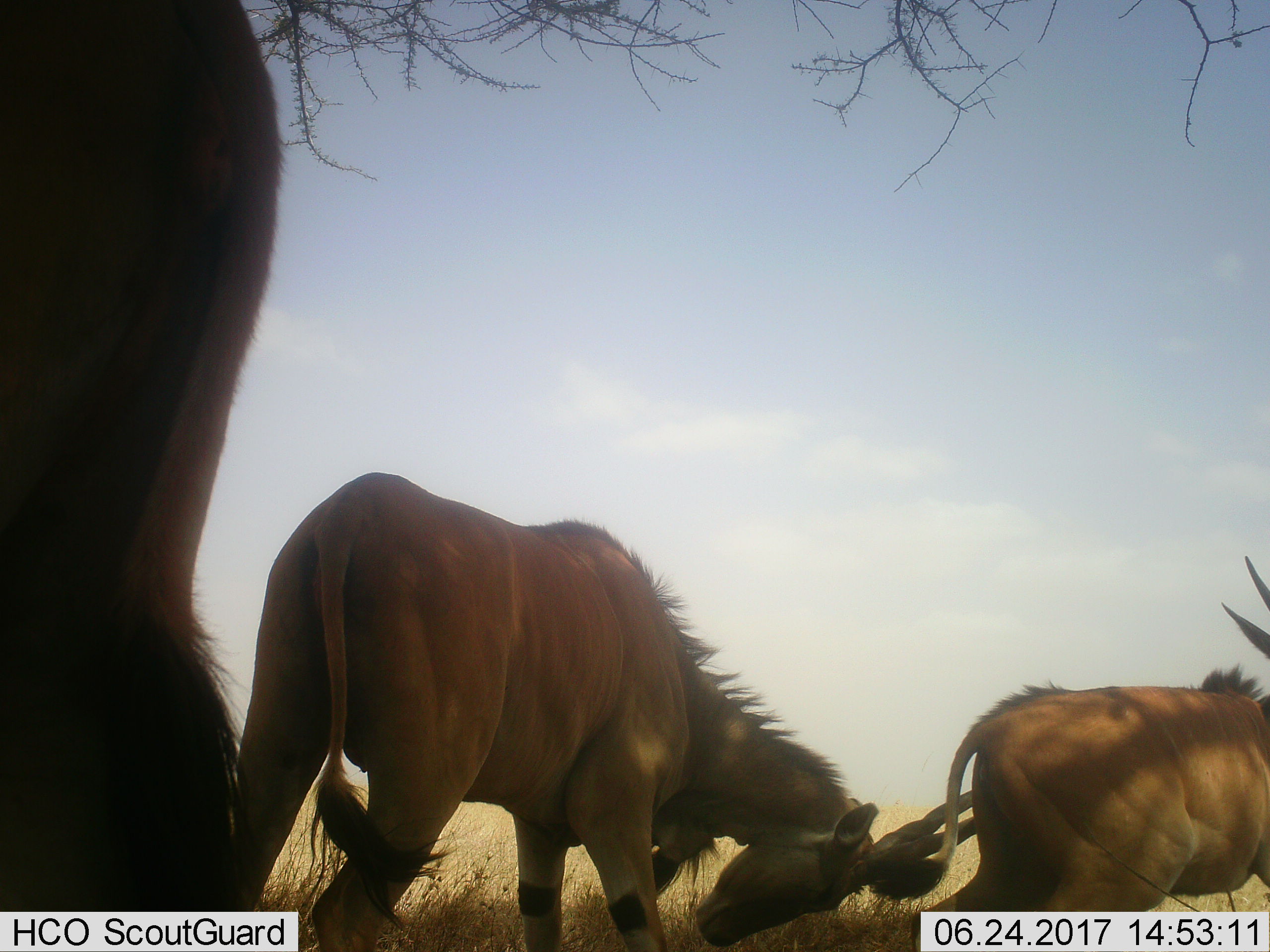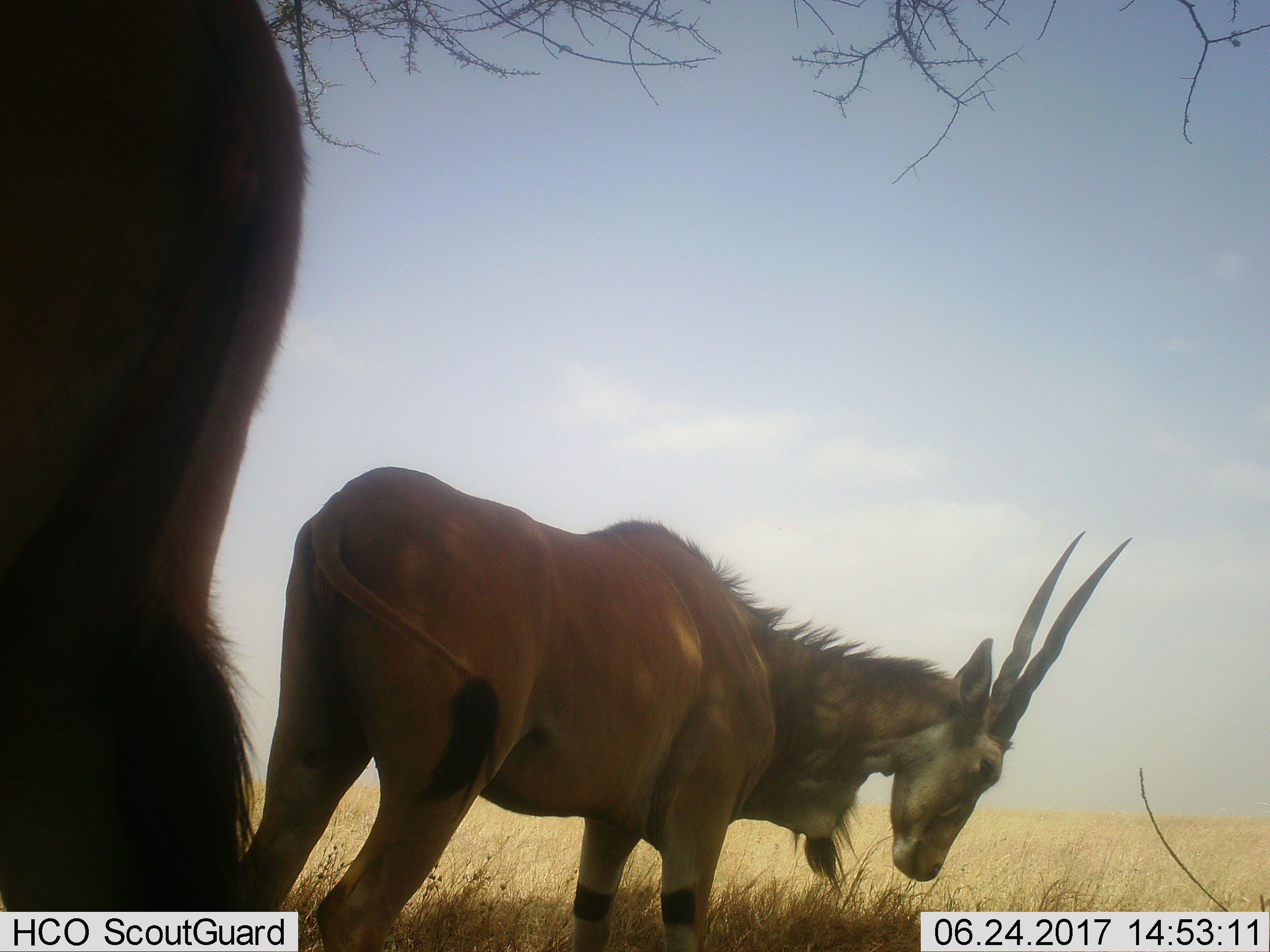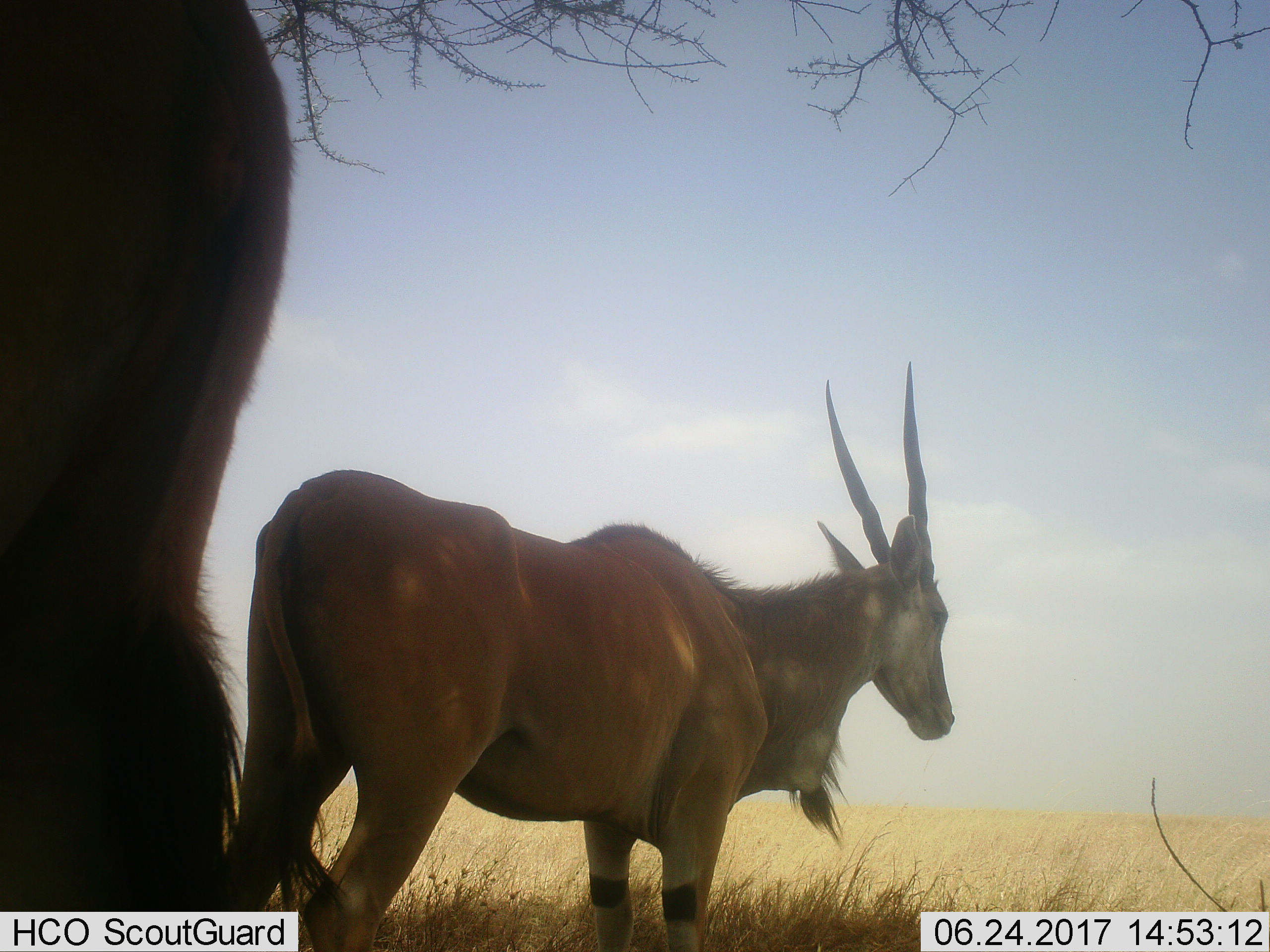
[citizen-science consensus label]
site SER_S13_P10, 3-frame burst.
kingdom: Animalia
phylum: Chordata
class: Mammalia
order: Artiodactyla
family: Bovidae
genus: Tragelaphus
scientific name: Tragelaphus oryx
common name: eland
Eland (Tragelaphus oryx), count 3. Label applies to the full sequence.